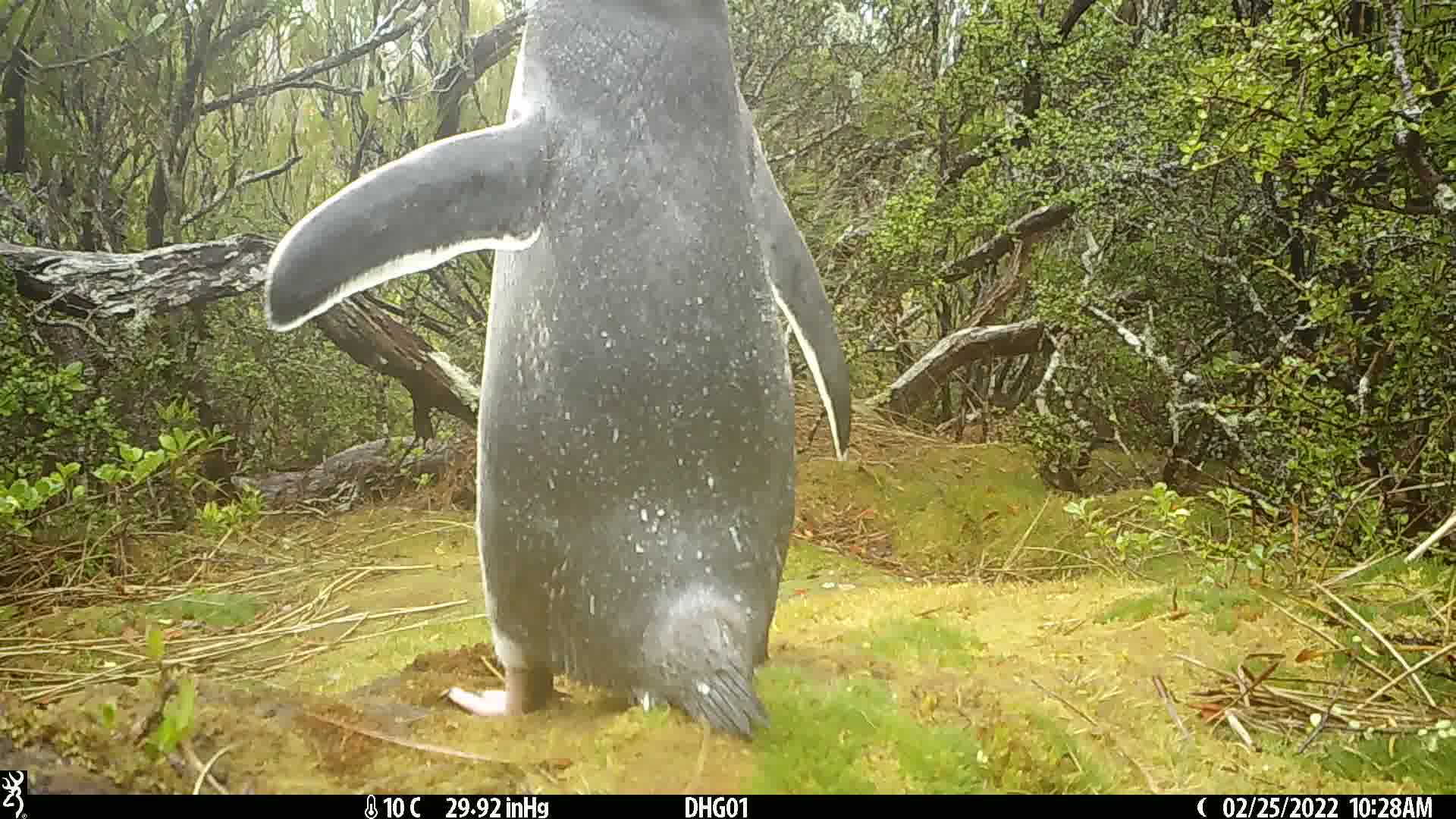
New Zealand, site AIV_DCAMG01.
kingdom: Animalia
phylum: Chordata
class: Aves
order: Sphenisciformes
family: Spheniscidae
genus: Megadyptes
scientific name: Megadyptes antipodes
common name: yellow-eyed penguin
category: yellow eyed penguin